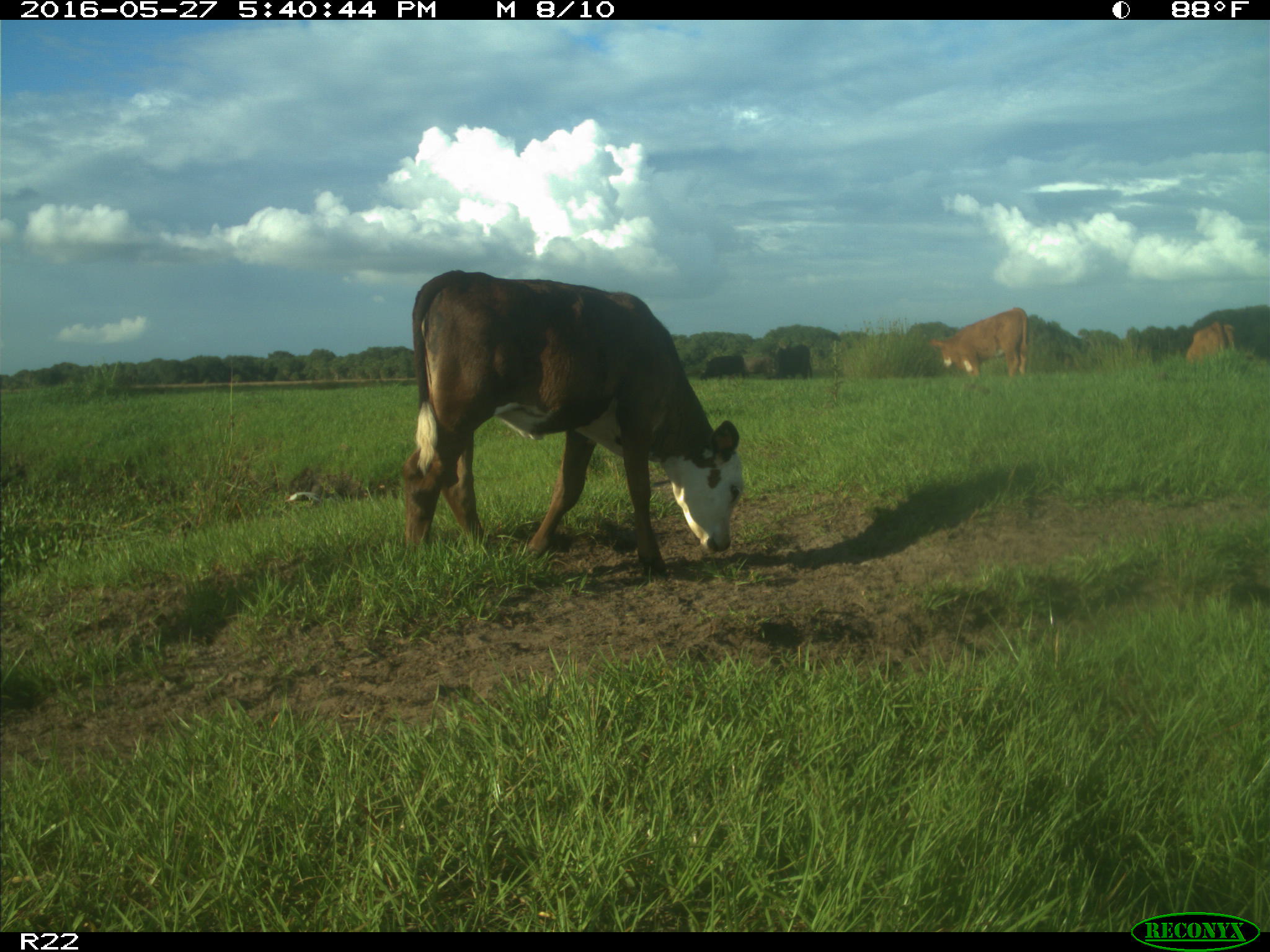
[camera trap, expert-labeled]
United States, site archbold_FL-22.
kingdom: Animalia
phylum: Chordata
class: Mammalia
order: Artiodactyla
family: Bovidae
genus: Bos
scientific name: Bos taurus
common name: domestic cow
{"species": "Bos taurus (domestic cow)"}